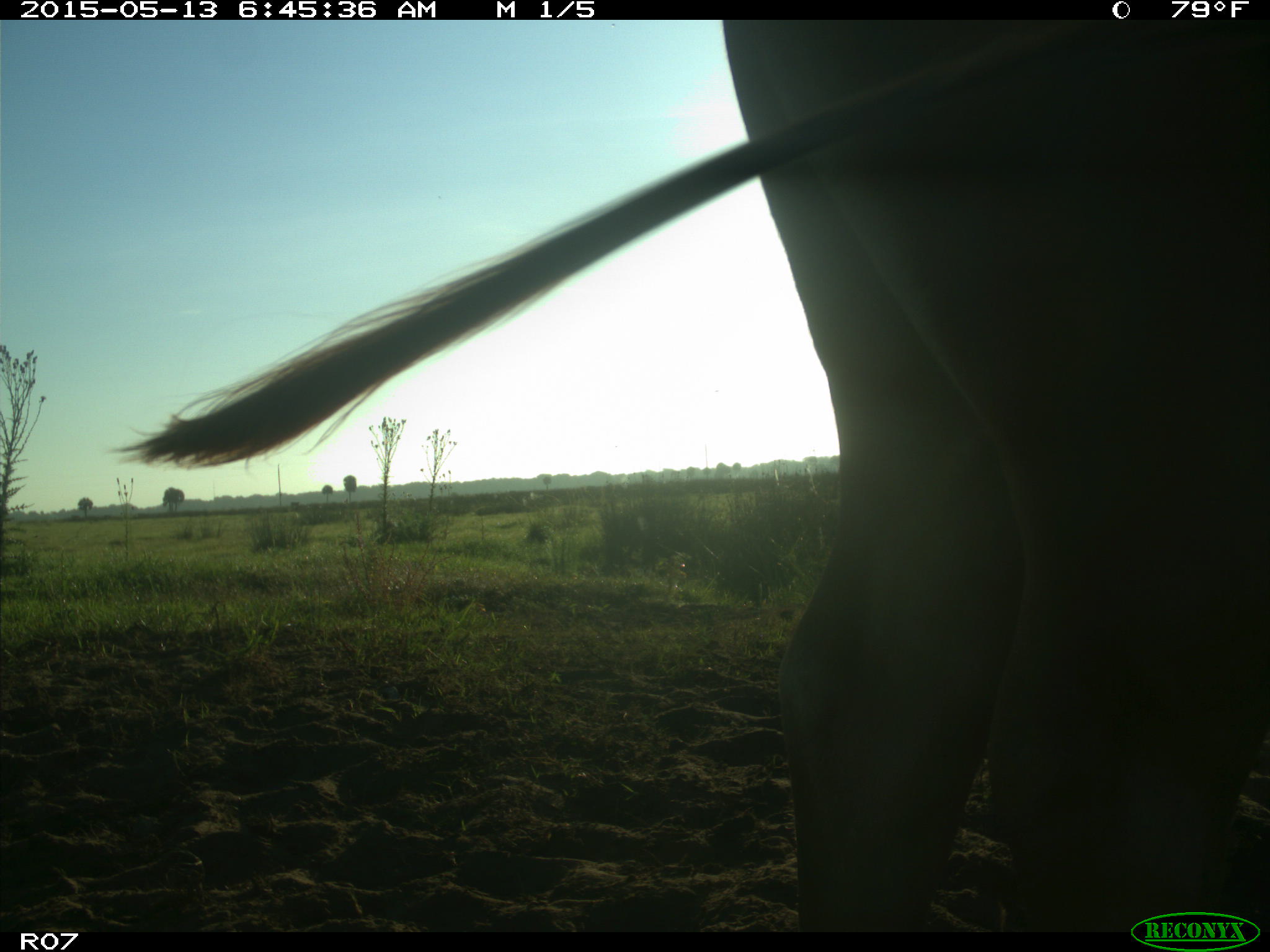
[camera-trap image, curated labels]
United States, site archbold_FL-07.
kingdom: Animalia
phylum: Chordata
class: Mammalia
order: Artiodactyla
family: Bovidae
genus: Bos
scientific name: Bos taurus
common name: domestic cow